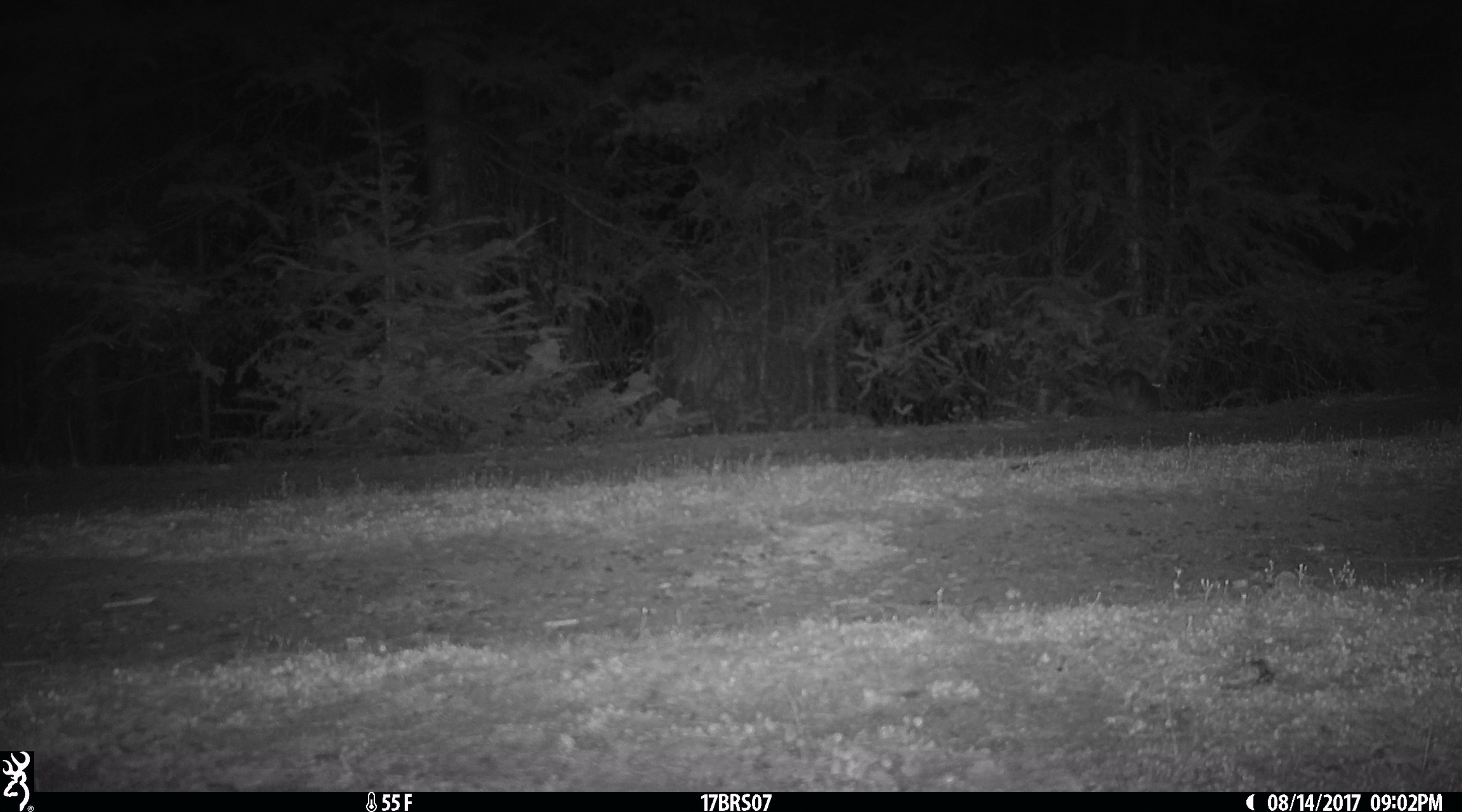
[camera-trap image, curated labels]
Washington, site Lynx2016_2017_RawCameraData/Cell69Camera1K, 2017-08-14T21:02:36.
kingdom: Animalia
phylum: Chordata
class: Mammalia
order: Lagomorpha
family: Leporidae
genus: Lepus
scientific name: Lepus americanus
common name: snowshoe hare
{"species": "Lepus americanus (snowshoe hare)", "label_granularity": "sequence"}